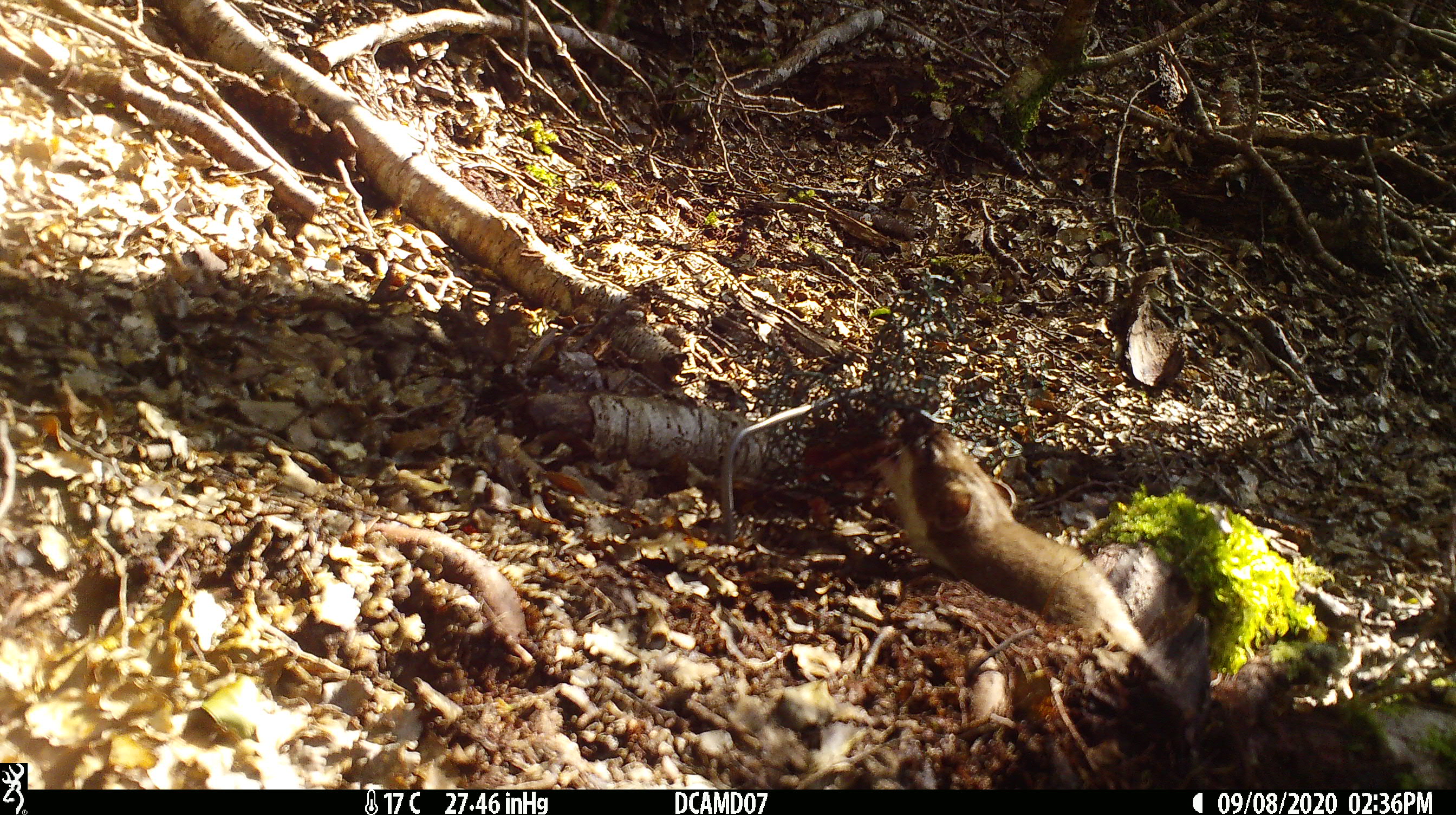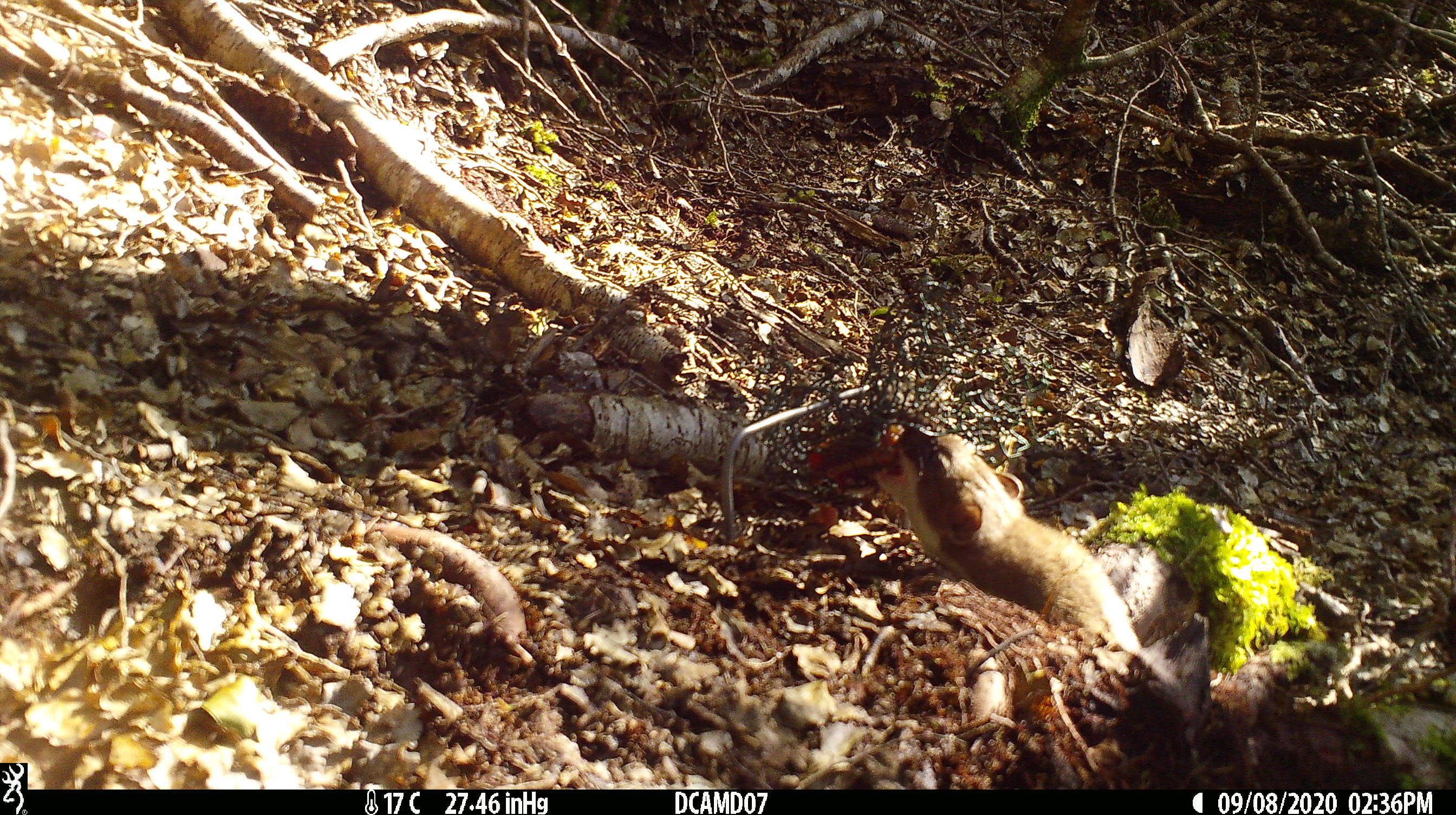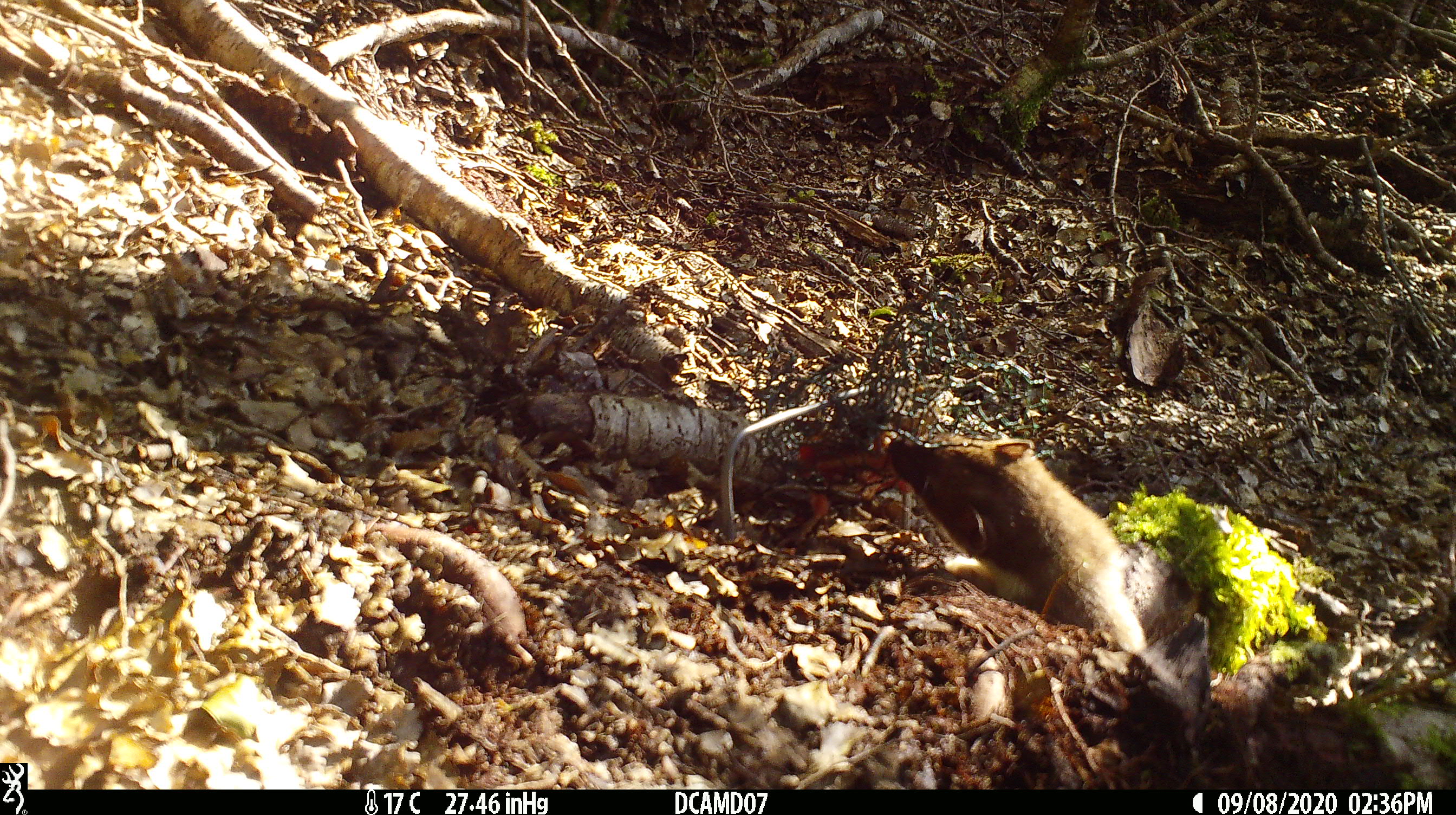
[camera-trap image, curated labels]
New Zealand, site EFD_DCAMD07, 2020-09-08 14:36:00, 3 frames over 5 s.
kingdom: Animalia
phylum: Chordata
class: Mammalia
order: Carnivora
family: Mustelidae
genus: Mustela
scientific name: Mustela erminea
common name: stoat